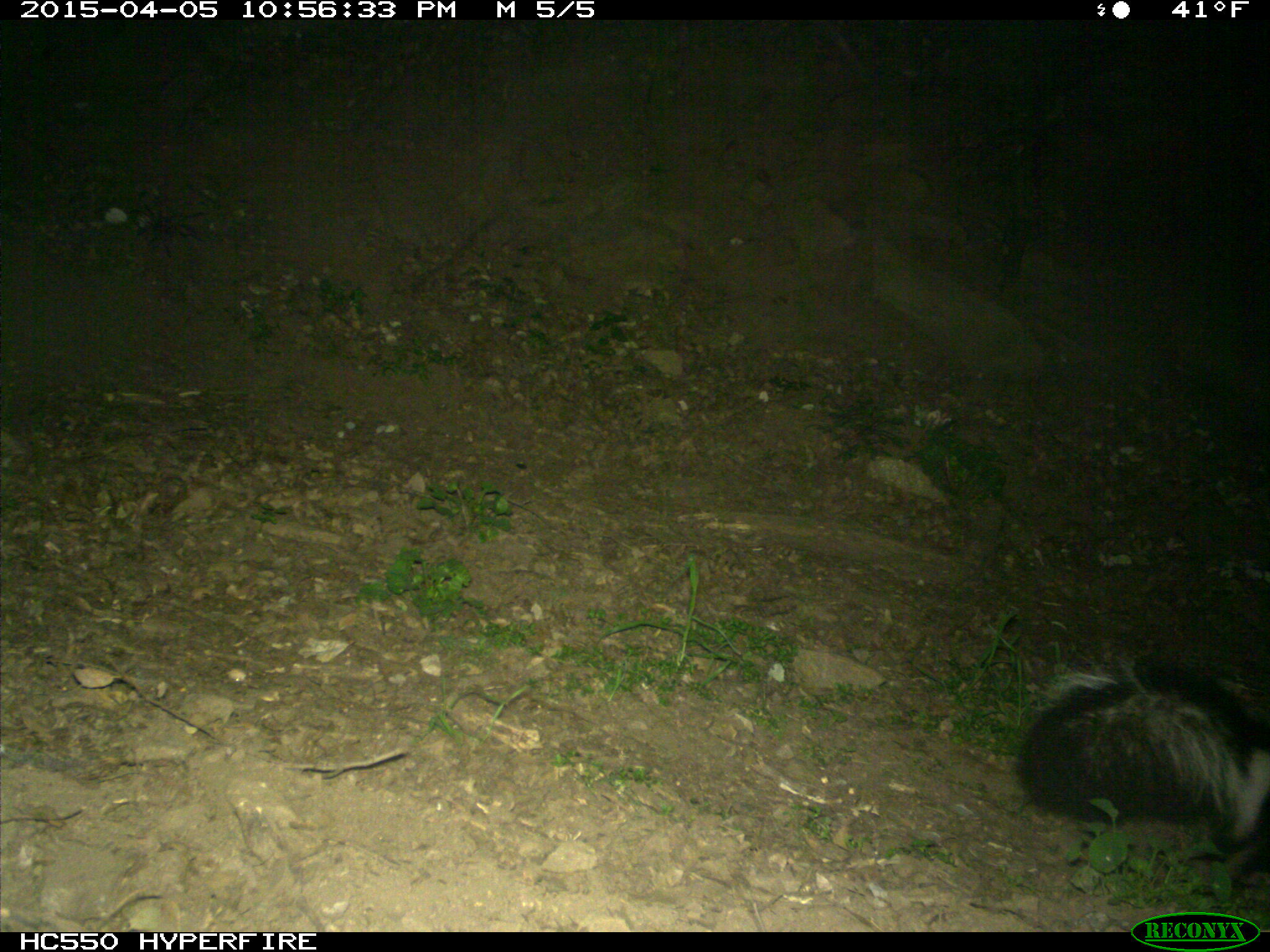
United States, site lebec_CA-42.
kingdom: Animalia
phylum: Chordata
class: Mammalia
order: Carnivora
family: Mephitidae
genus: Mephitis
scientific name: Mephitis mephitis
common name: striped skunk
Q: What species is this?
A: Mephitis mephitis (striped skunk).